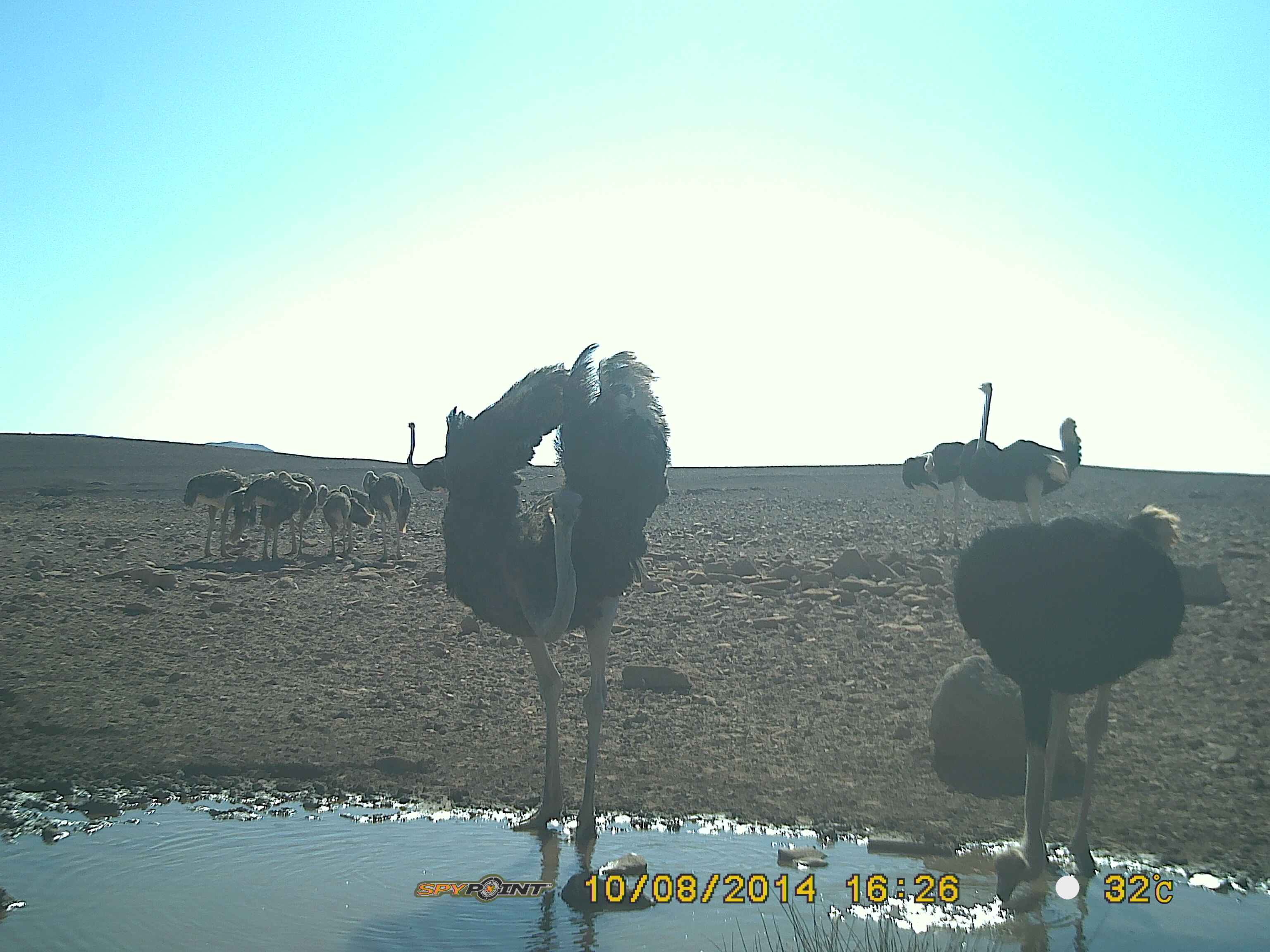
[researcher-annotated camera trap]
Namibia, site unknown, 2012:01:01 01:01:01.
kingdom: Animalia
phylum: Chordata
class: Aves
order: Struthioniformes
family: Struthionidae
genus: Struthio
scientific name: Struthio camelus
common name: common ostrich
Struthio camelus (common ostrich).